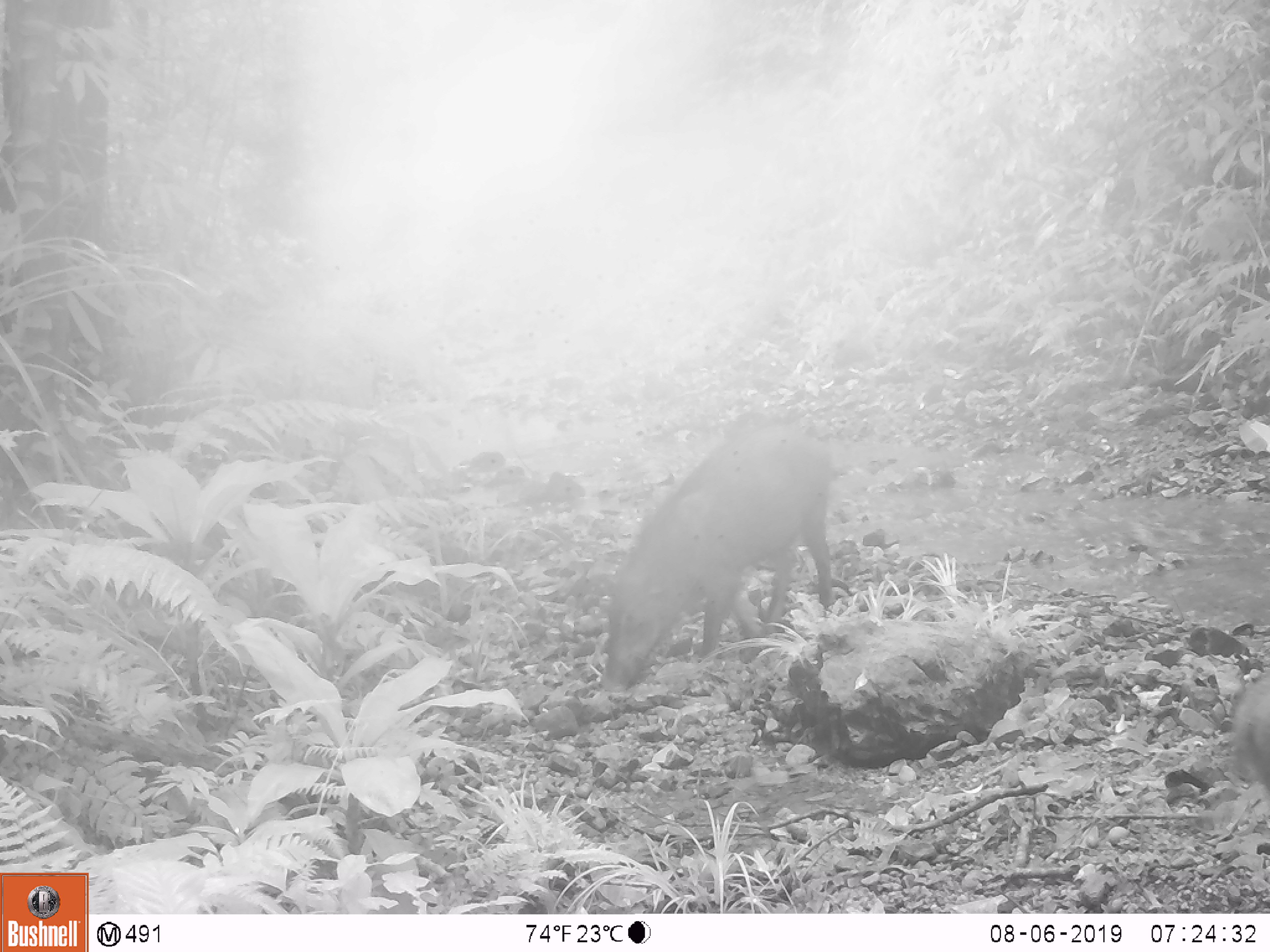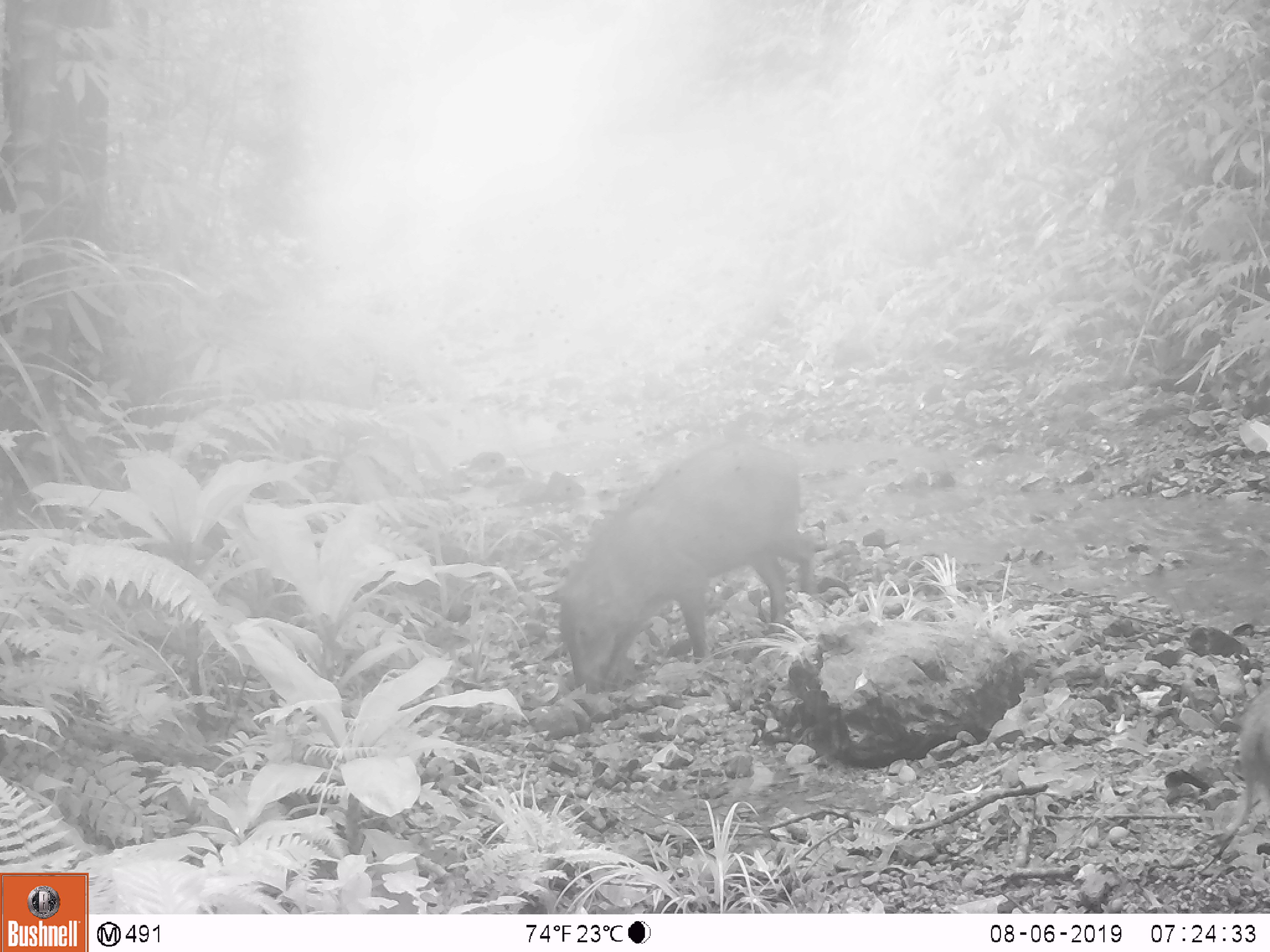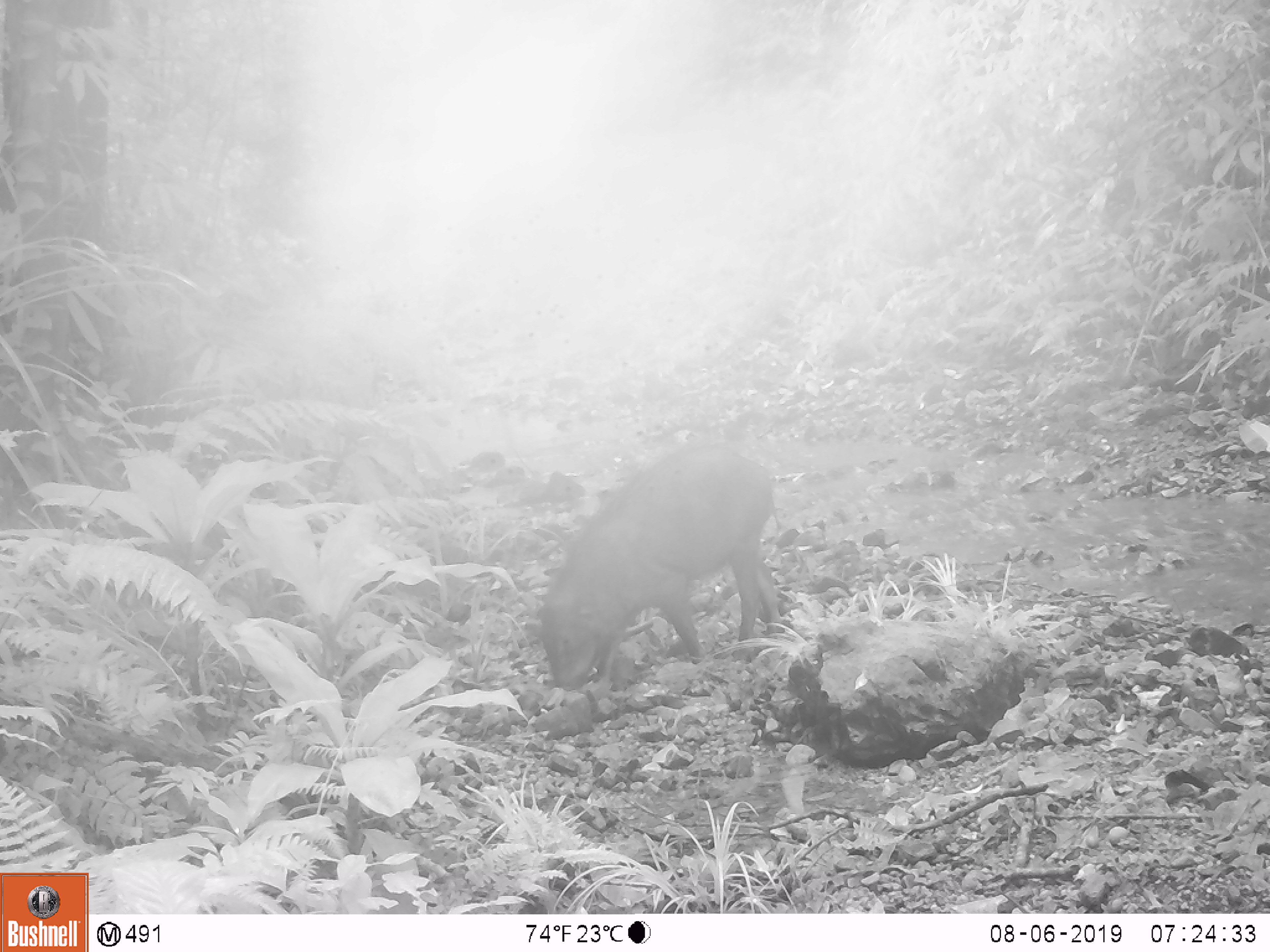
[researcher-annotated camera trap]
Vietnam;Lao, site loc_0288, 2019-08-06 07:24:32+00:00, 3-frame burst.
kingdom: Animalia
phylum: Chordata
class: Mammalia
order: Artiodactyla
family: Suidae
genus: Sus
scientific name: Sus scrofa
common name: eurasian wild pig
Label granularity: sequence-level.